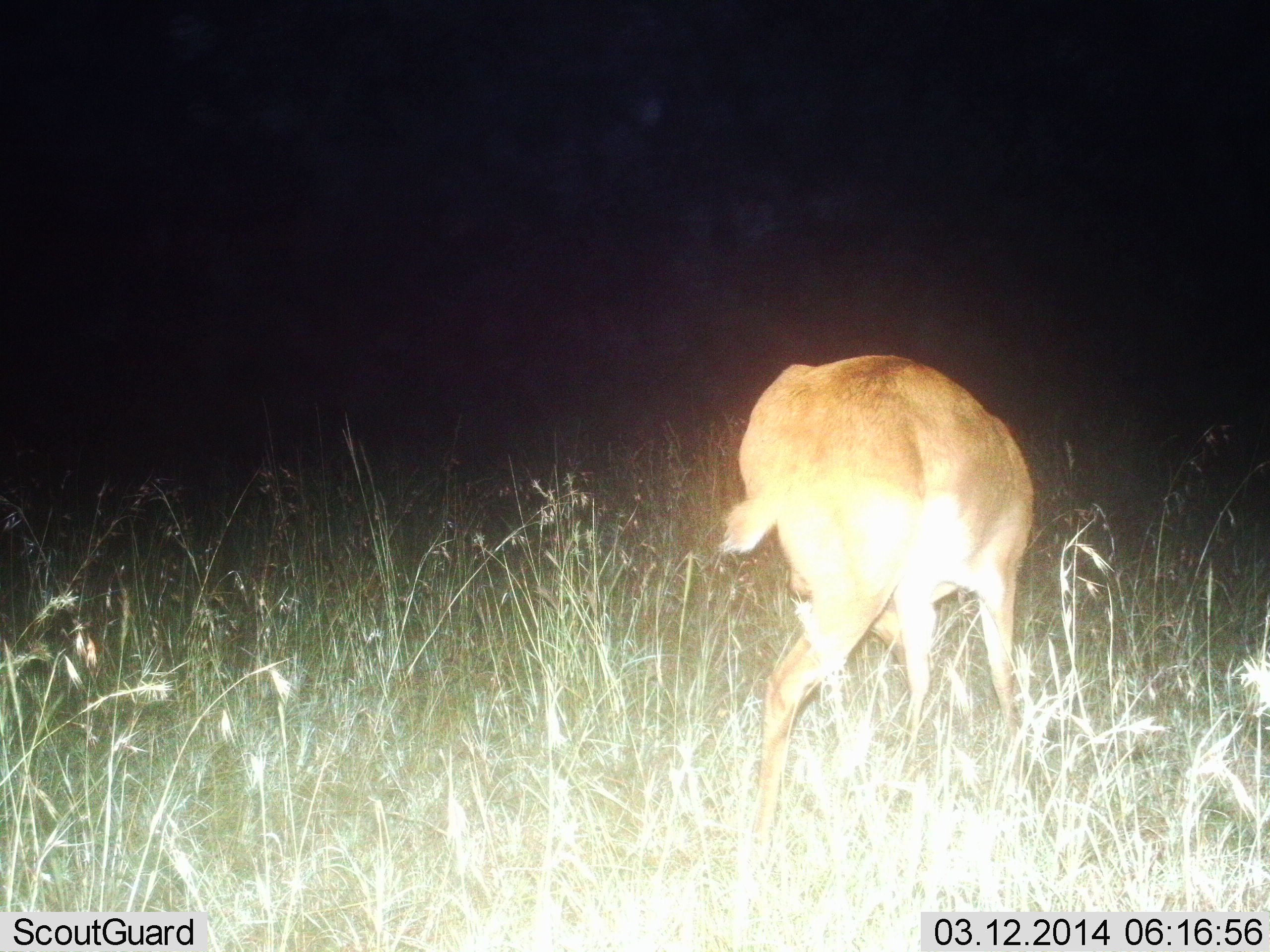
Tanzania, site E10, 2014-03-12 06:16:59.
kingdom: Animalia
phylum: Chordata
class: Mammalia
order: Artiodactyla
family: Bovidae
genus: Redunca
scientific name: Redunca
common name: reedbuck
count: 1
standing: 50%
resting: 0%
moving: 10%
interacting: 0%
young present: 0%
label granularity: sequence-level